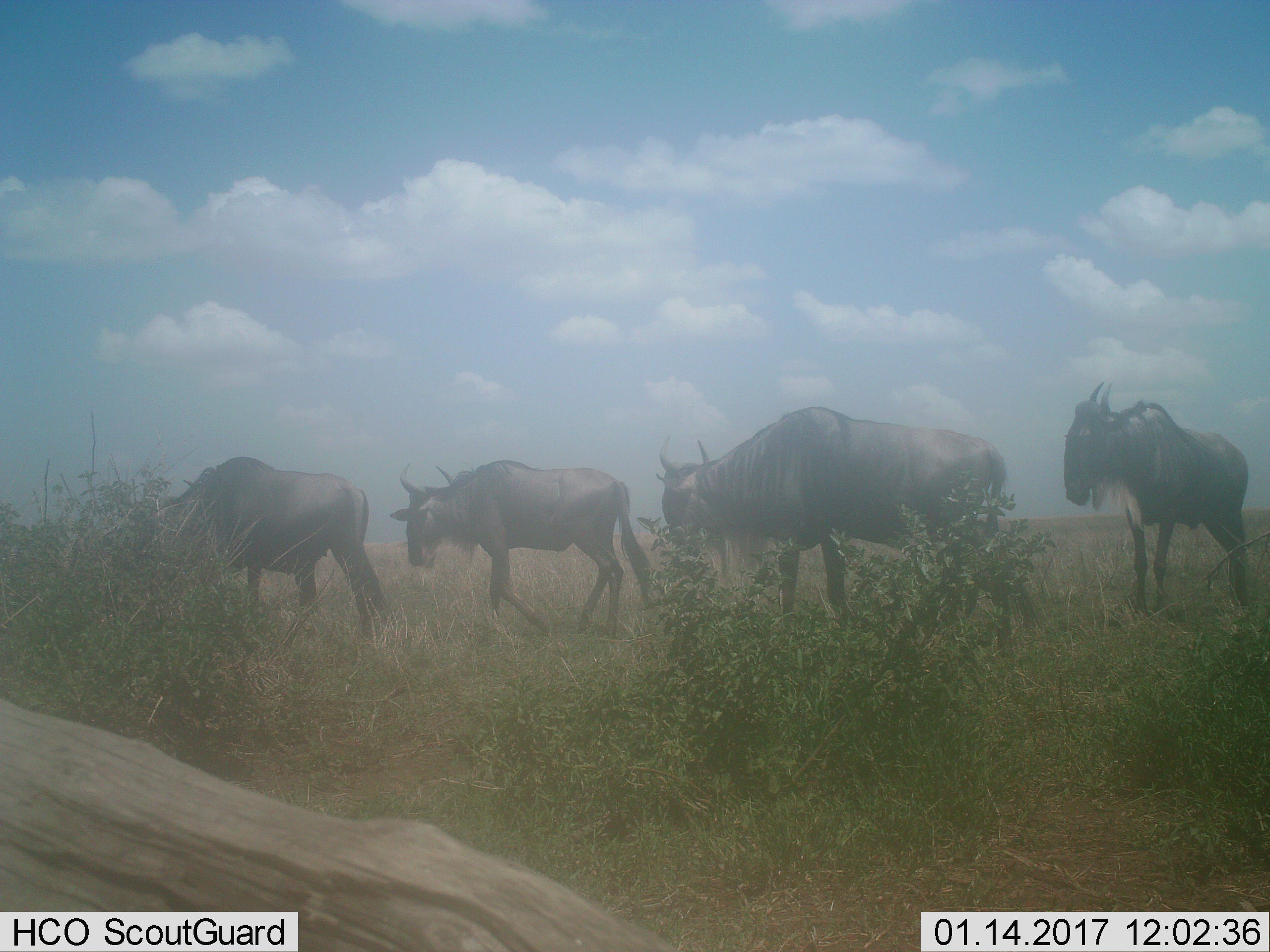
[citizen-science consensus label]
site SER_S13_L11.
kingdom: Animalia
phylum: Chordata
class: Mammalia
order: Artiodactyla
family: Bovidae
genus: Connochaetes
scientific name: Connochaetes taurinus taurinus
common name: blue wildebeest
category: wildebeestblue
Wildebeestblue (blue wildebeest) (Connochaetes taurinus taurinus), count 4. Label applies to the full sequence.